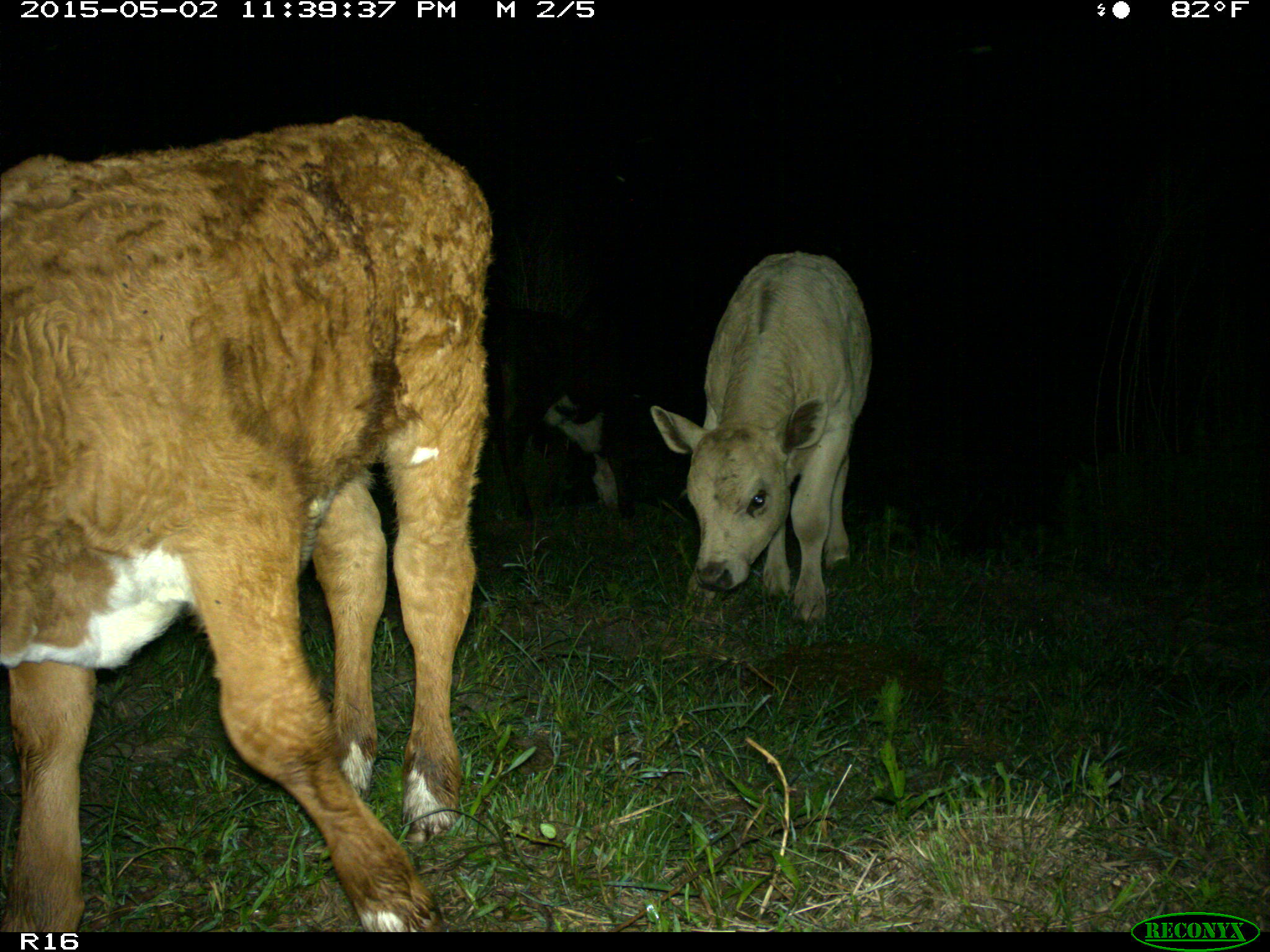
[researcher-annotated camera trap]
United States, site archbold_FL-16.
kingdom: Animalia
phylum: Chordata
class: Mammalia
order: Artiodactyla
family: Bovidae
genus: Bos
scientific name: Bos taurus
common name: domestic cow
Bos taurus (domestic cow).